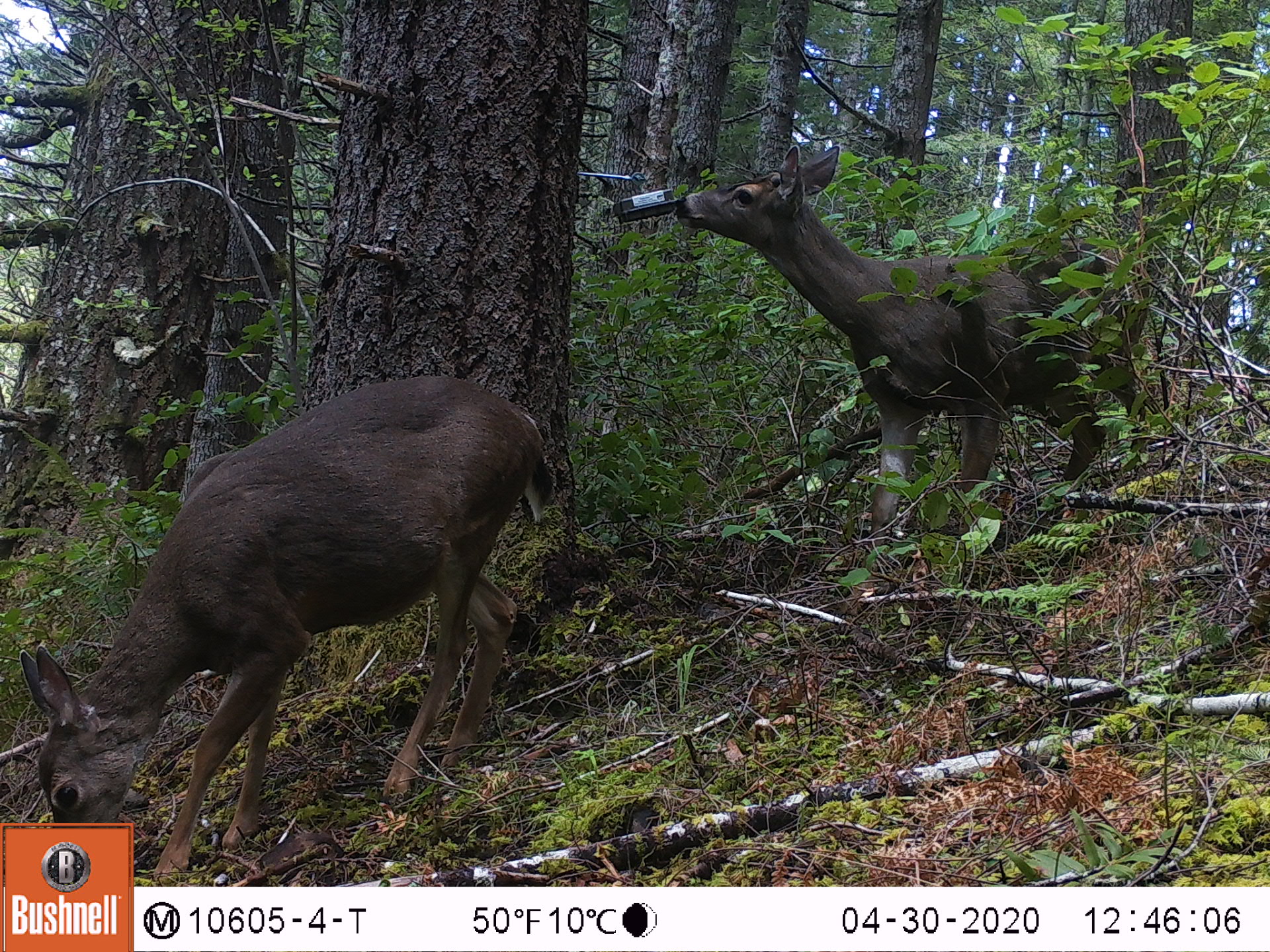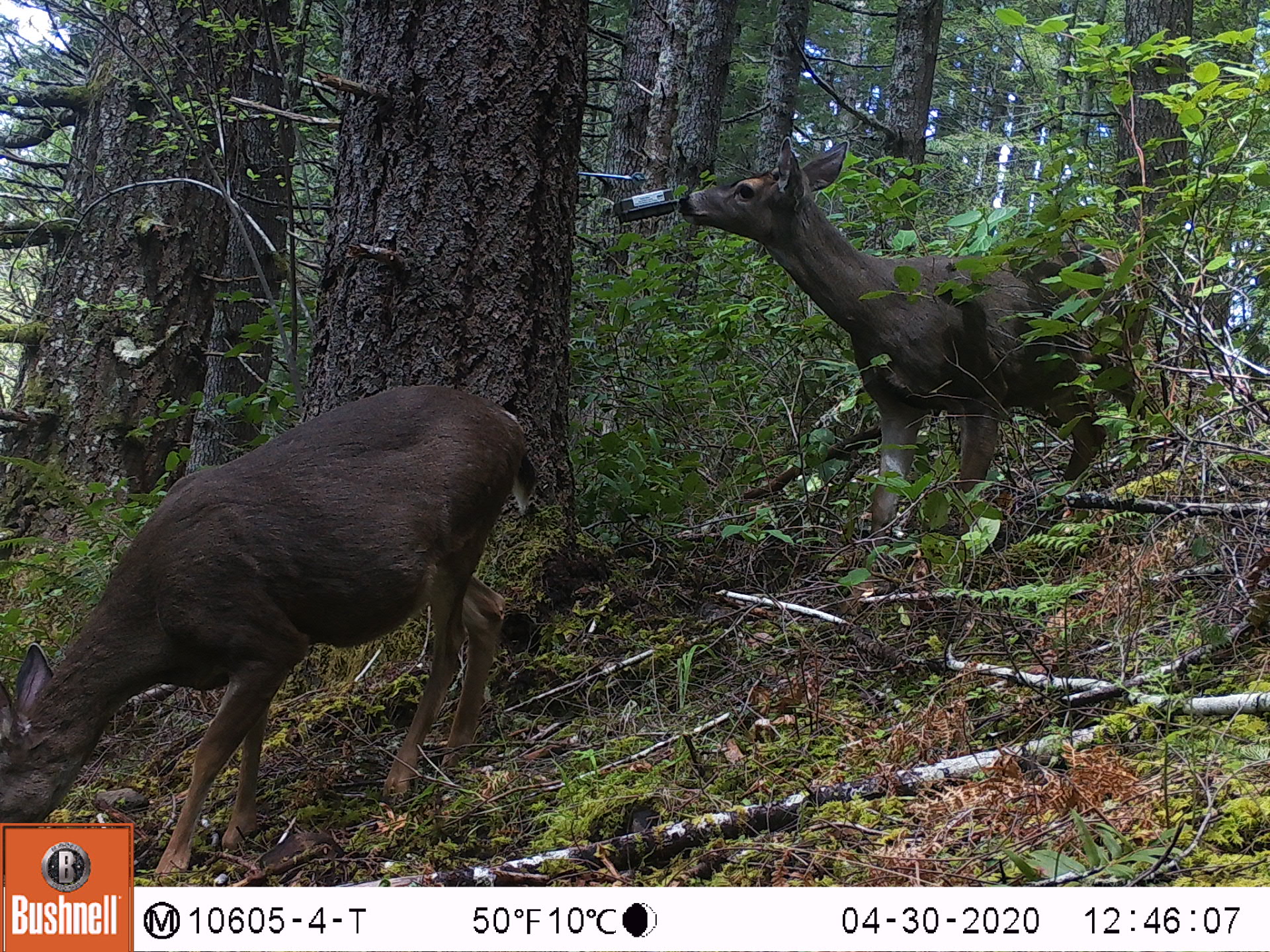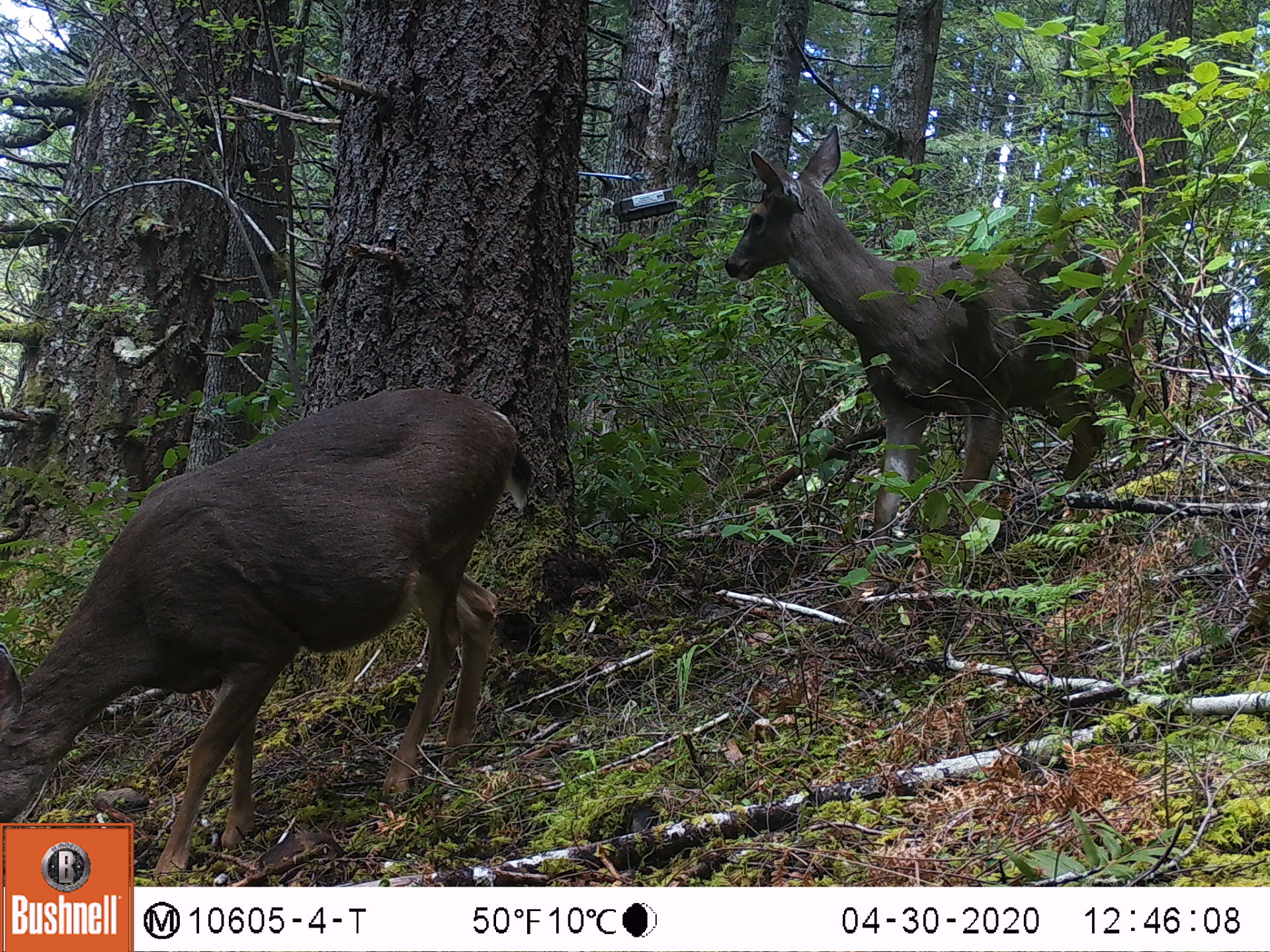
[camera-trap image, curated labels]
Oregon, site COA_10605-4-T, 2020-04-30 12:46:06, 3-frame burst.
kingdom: Animalia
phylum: Chordata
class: Mammalia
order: Artiodactyla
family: Cervidae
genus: Odocoileus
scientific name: Odocoileus hemionus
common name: black-tailed deer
Black-tailed deer (Odocoileus hemionus).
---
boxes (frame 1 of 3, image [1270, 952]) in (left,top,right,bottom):
black-tailed deer: (0,366,567,816); (673,142,1165,474)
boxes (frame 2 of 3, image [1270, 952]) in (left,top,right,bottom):
black-tailed deer: (0,375,556,814); (677,135,1165,496)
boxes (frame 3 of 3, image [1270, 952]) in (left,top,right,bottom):
black-tailed deer: (0,380,545,814); (724,106,1160,490)